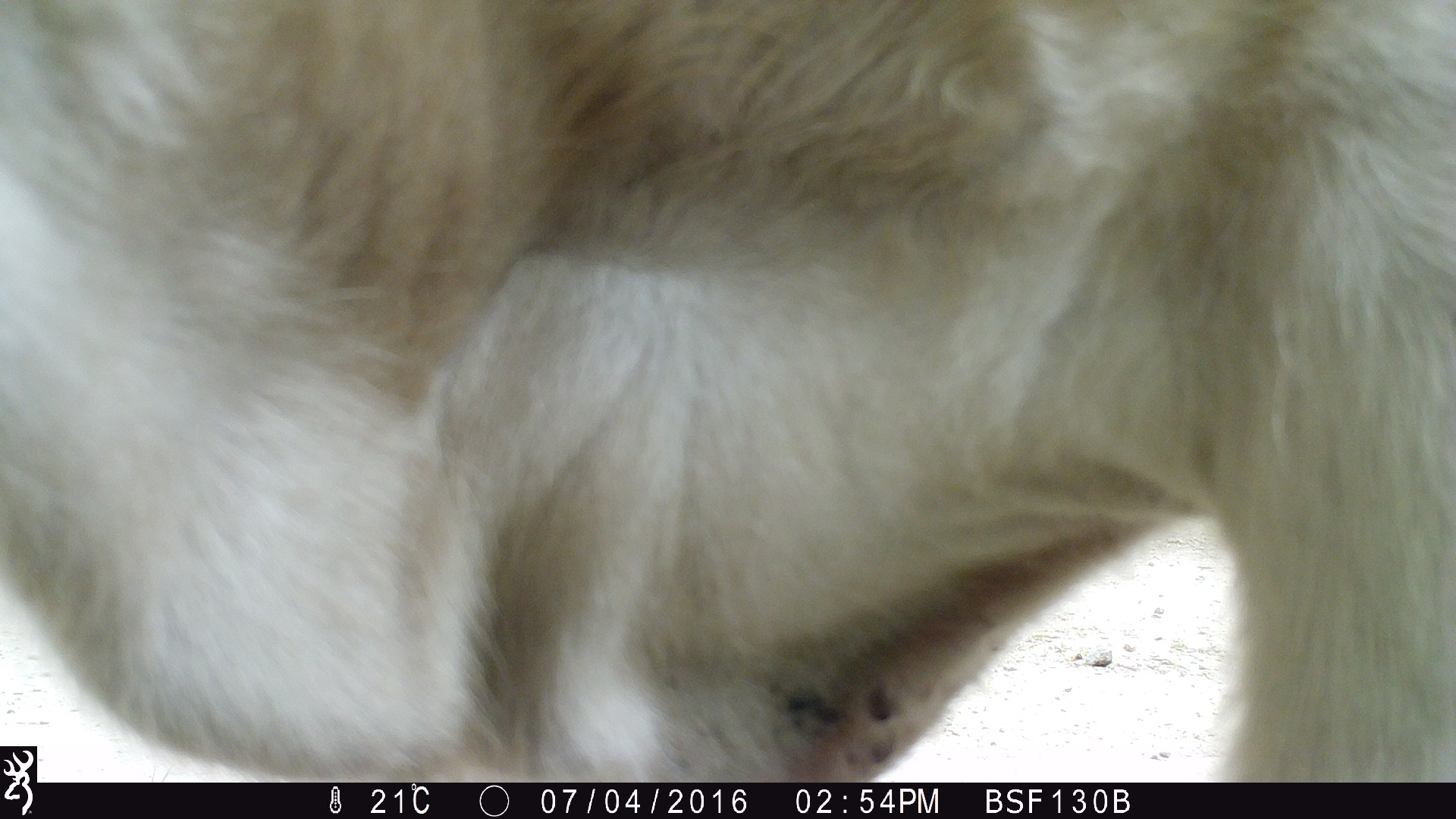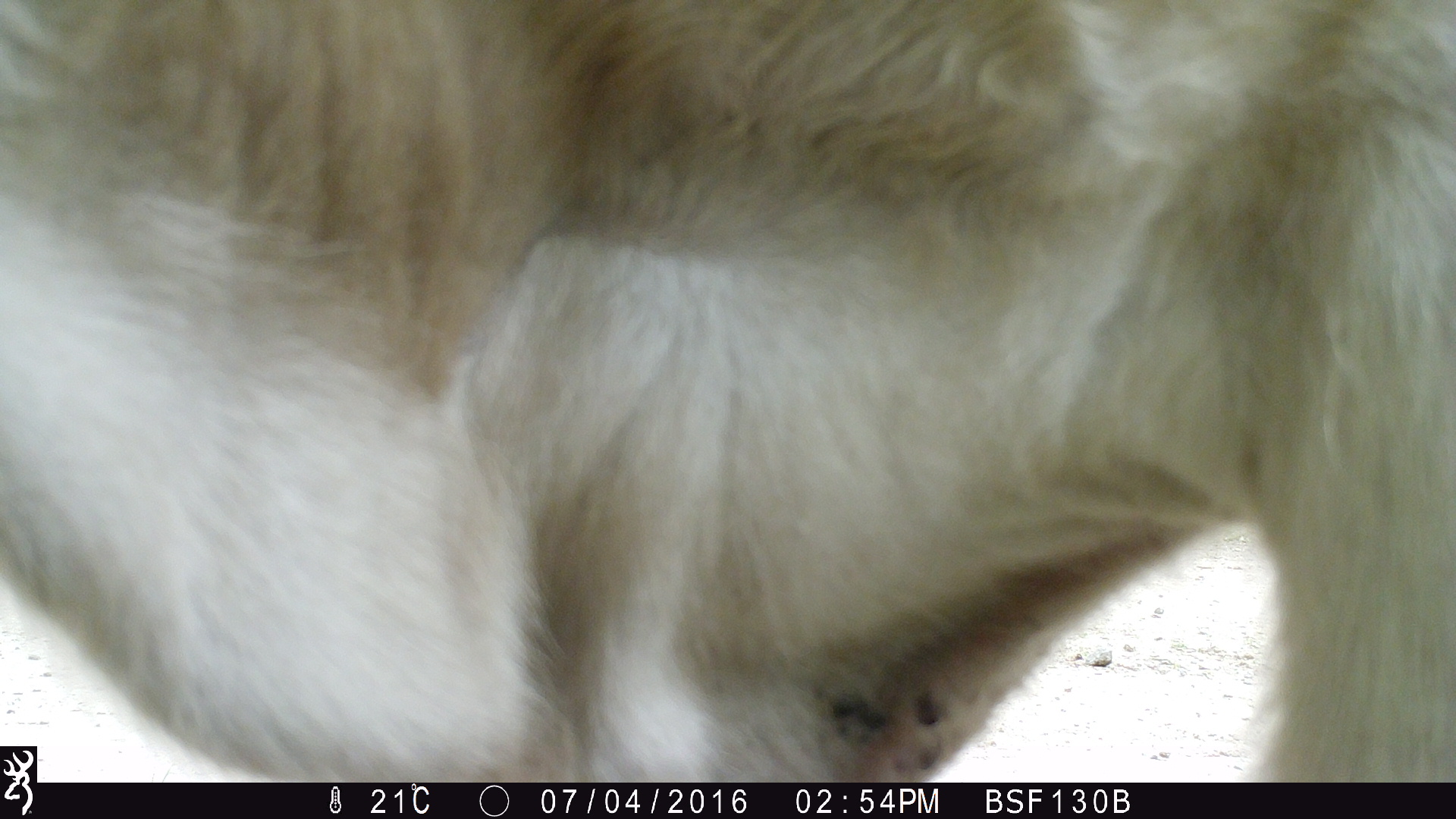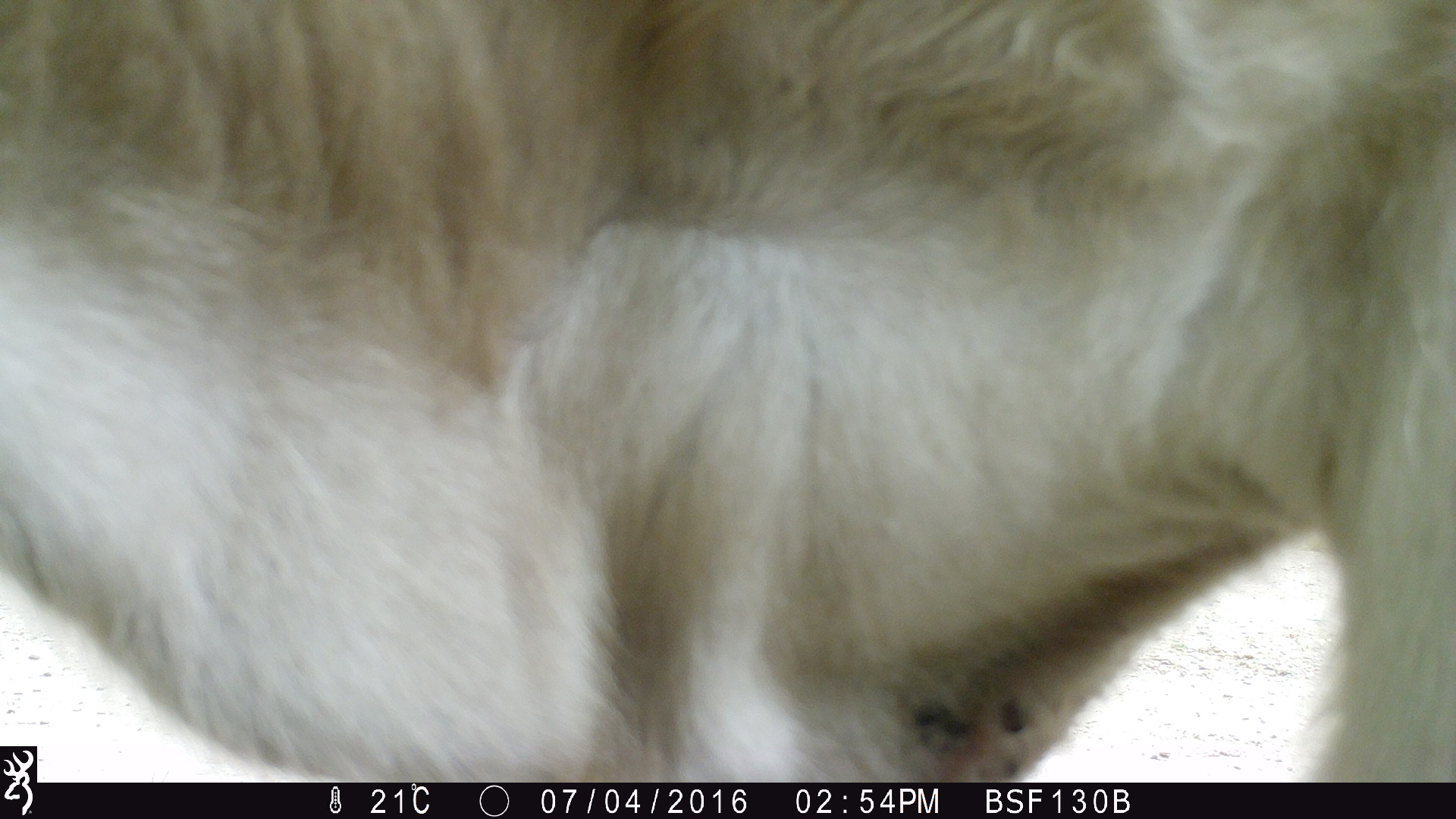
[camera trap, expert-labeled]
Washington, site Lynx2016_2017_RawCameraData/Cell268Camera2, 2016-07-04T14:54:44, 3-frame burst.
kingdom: Animalia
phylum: Chordata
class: Mammalia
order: Artiodactyla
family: Bovidae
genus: Bos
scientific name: Bos taurus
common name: domestic cattle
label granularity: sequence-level